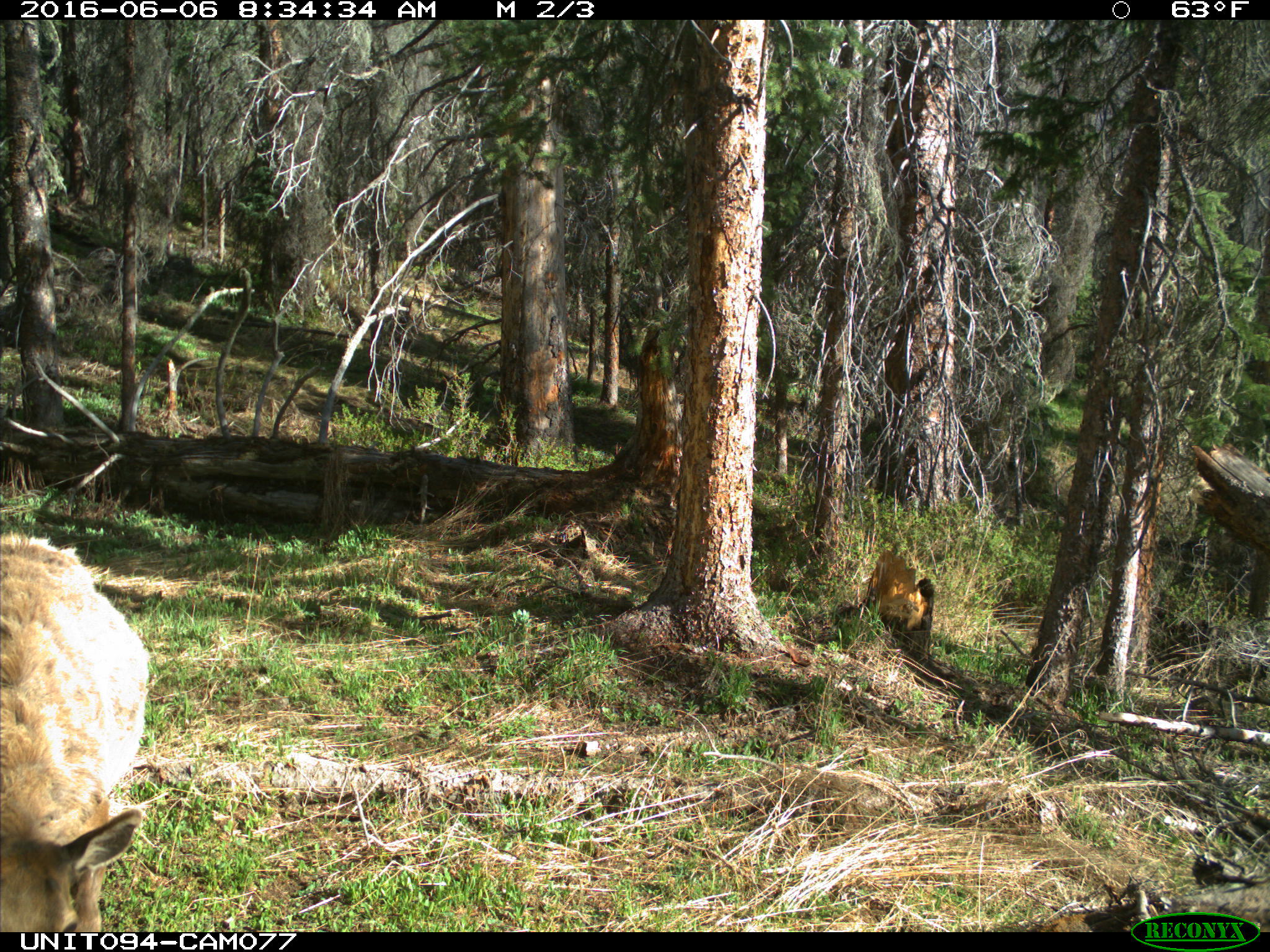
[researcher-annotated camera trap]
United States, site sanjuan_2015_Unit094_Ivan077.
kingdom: Animalia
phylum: Chordata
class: Mammalia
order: Artiodactyla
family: Cervidae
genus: Cervus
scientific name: Cervus elaphus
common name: red deer